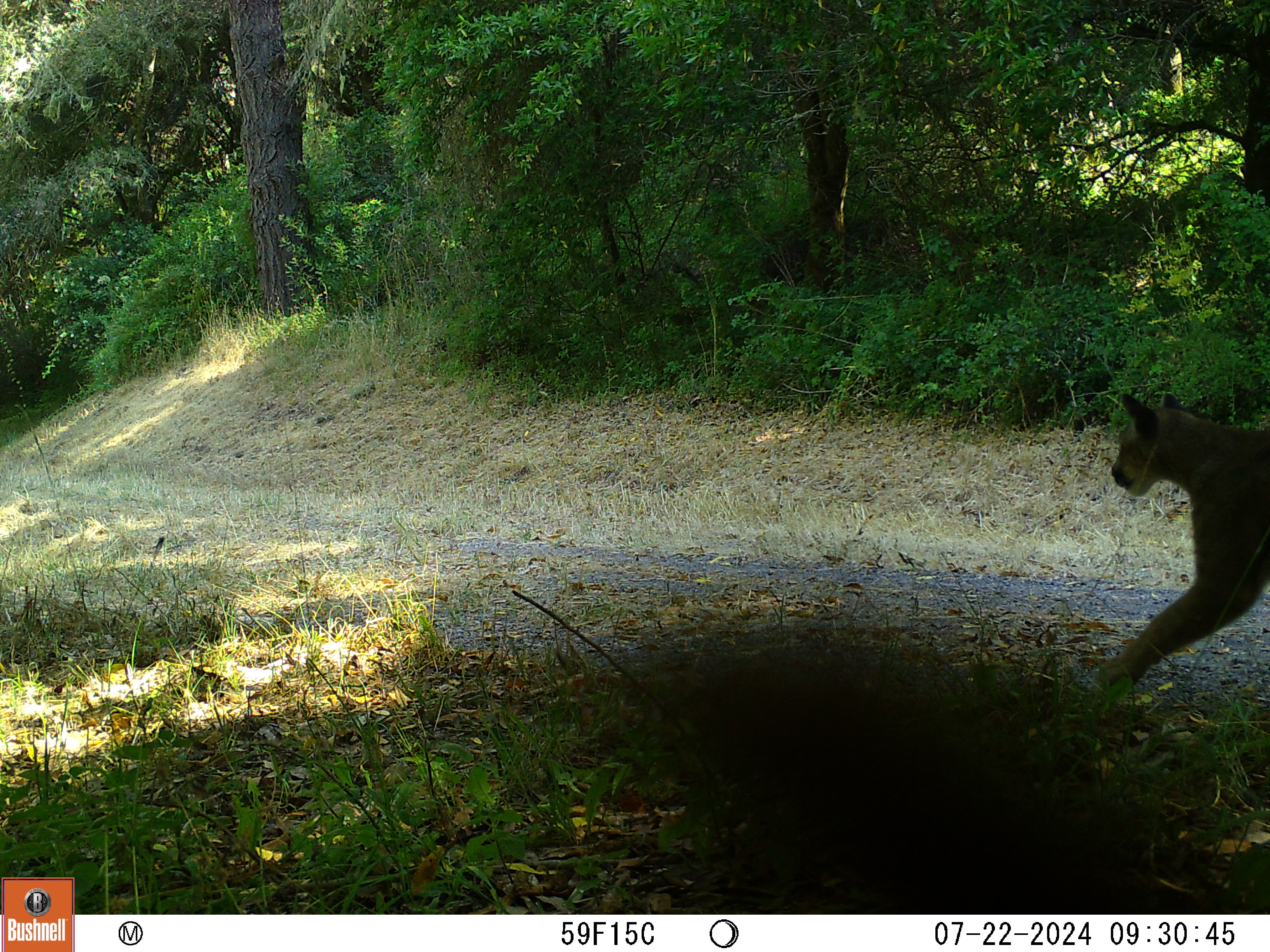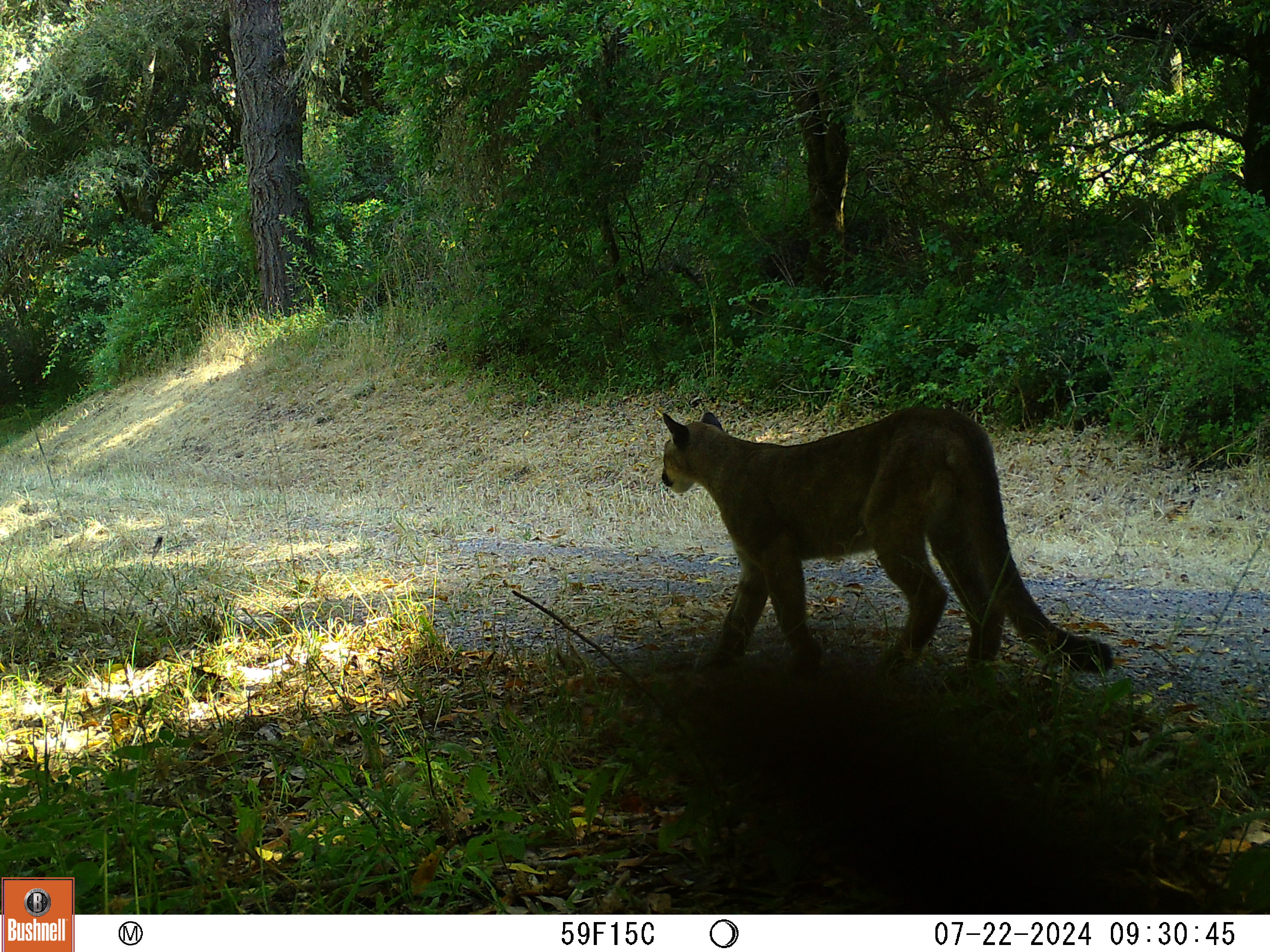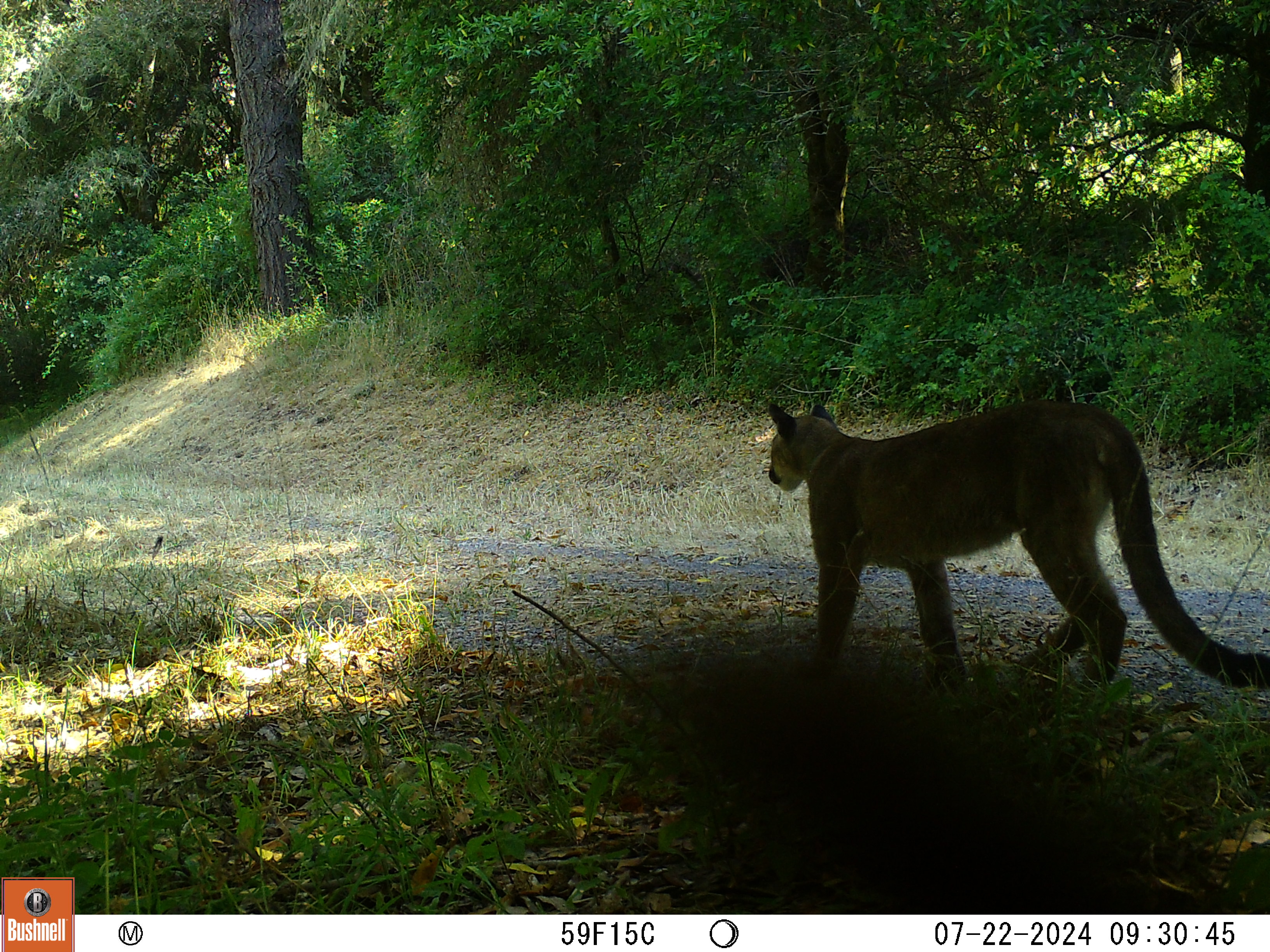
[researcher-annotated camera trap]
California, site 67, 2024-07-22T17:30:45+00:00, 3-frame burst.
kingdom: Animalia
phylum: Chordata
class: Mammalia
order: Carnivora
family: Felidae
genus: Puma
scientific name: Puma concolor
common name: puma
Puma (Puma concolor).